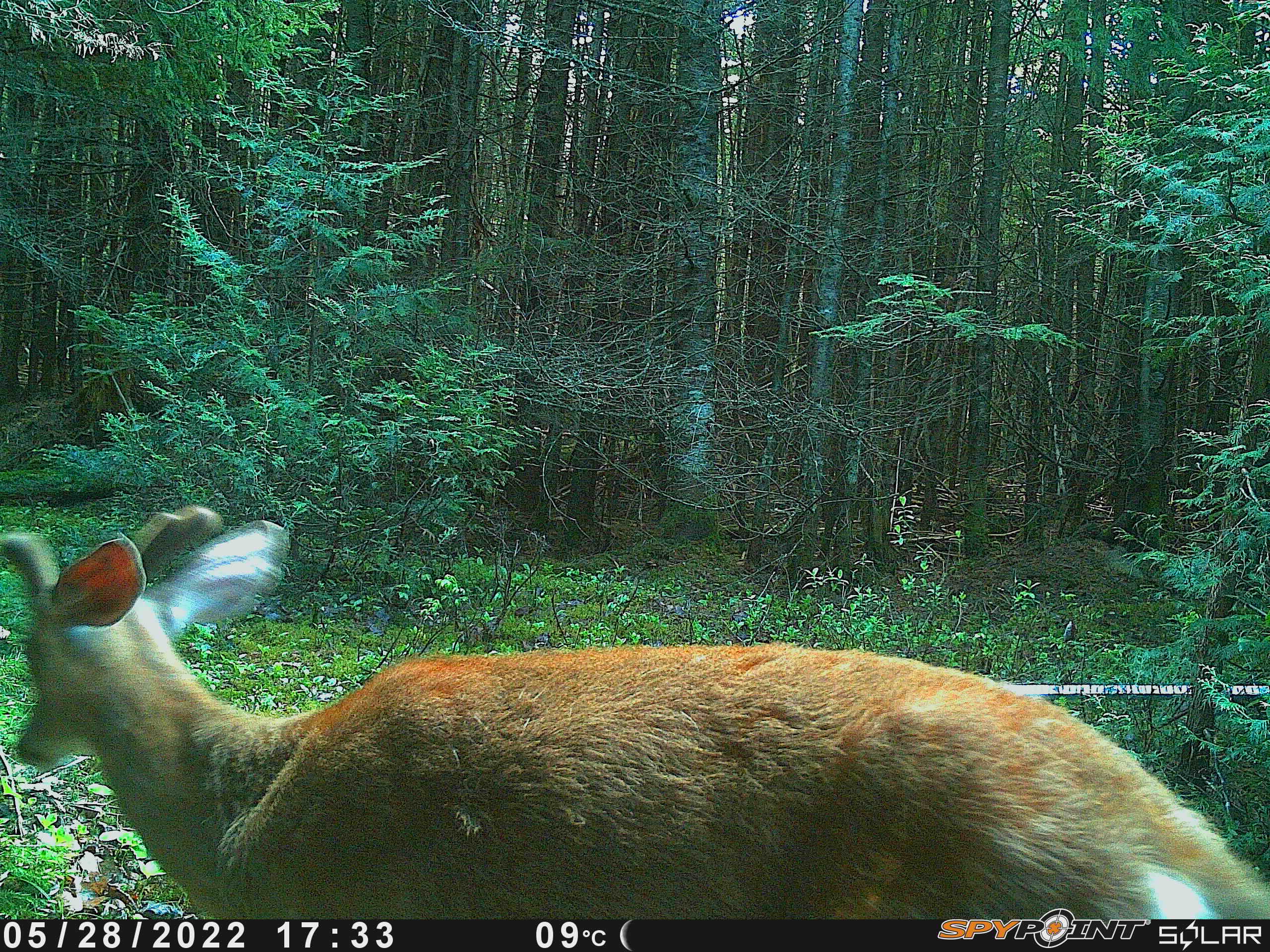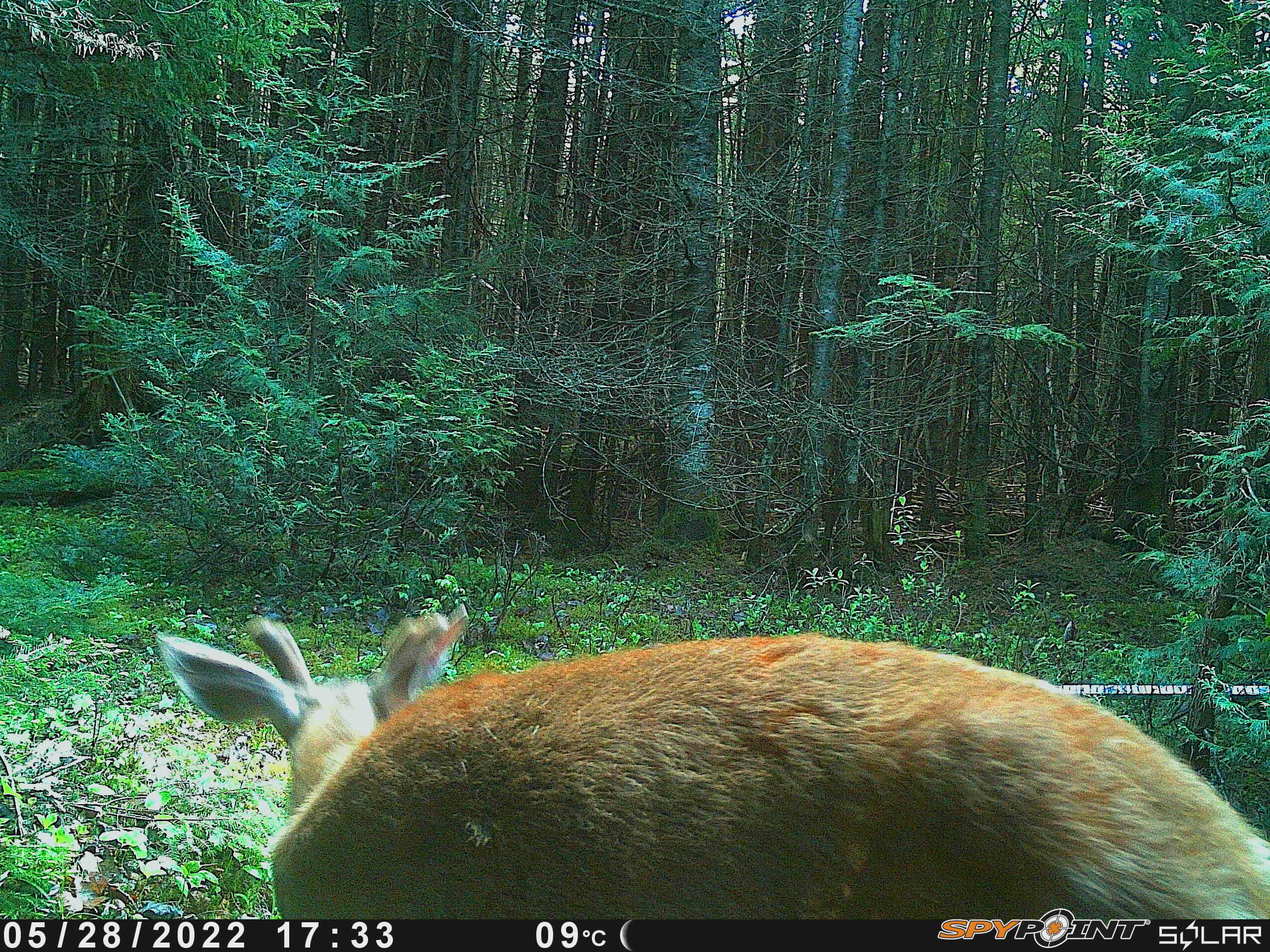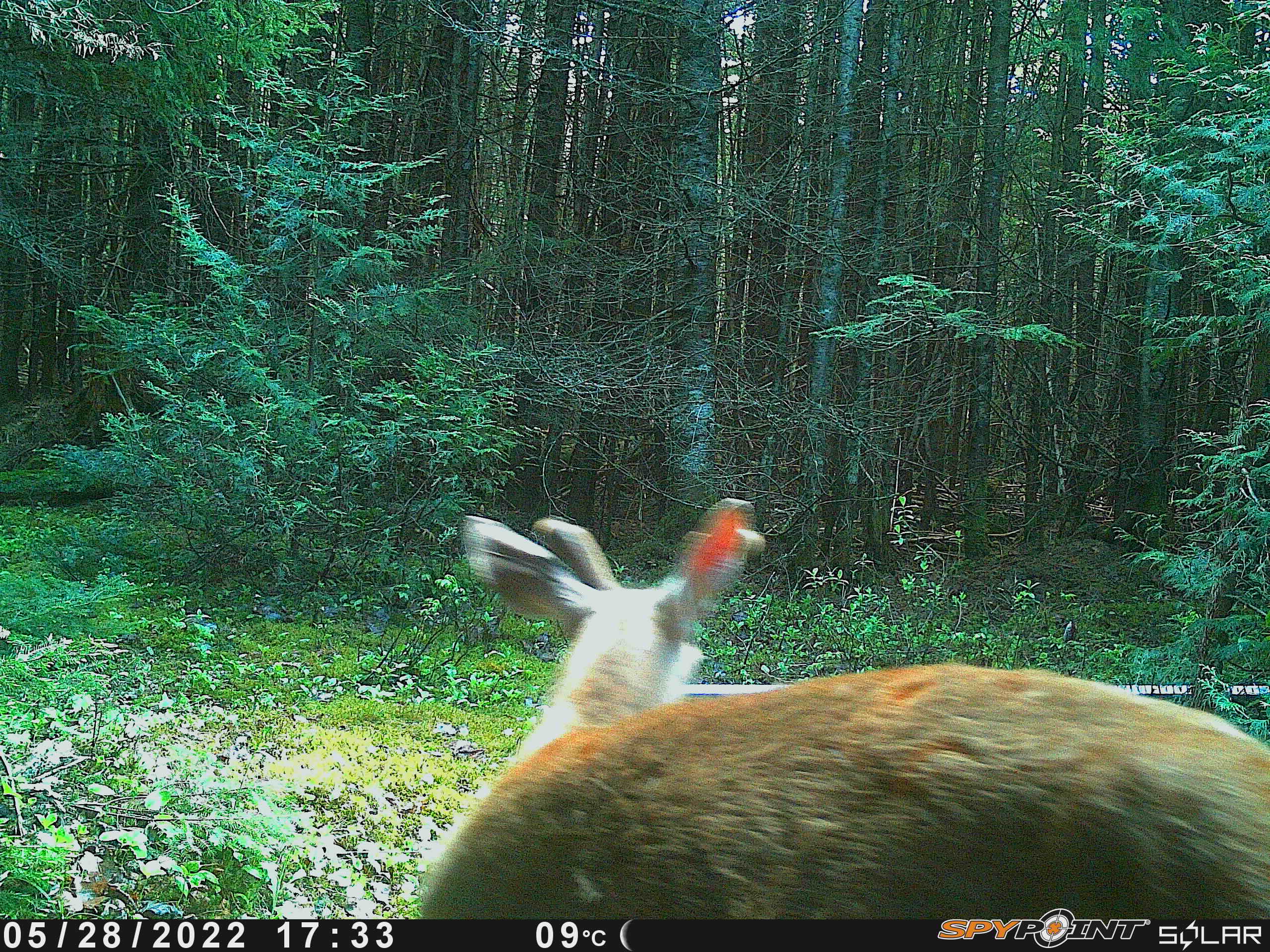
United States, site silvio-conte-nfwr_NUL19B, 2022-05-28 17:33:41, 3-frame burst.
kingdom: Animalia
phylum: Chordata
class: Mammalia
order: Artiodactyla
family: Cervidae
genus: Odocoileus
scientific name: Odocoileus virginianus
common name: white-tailed deer